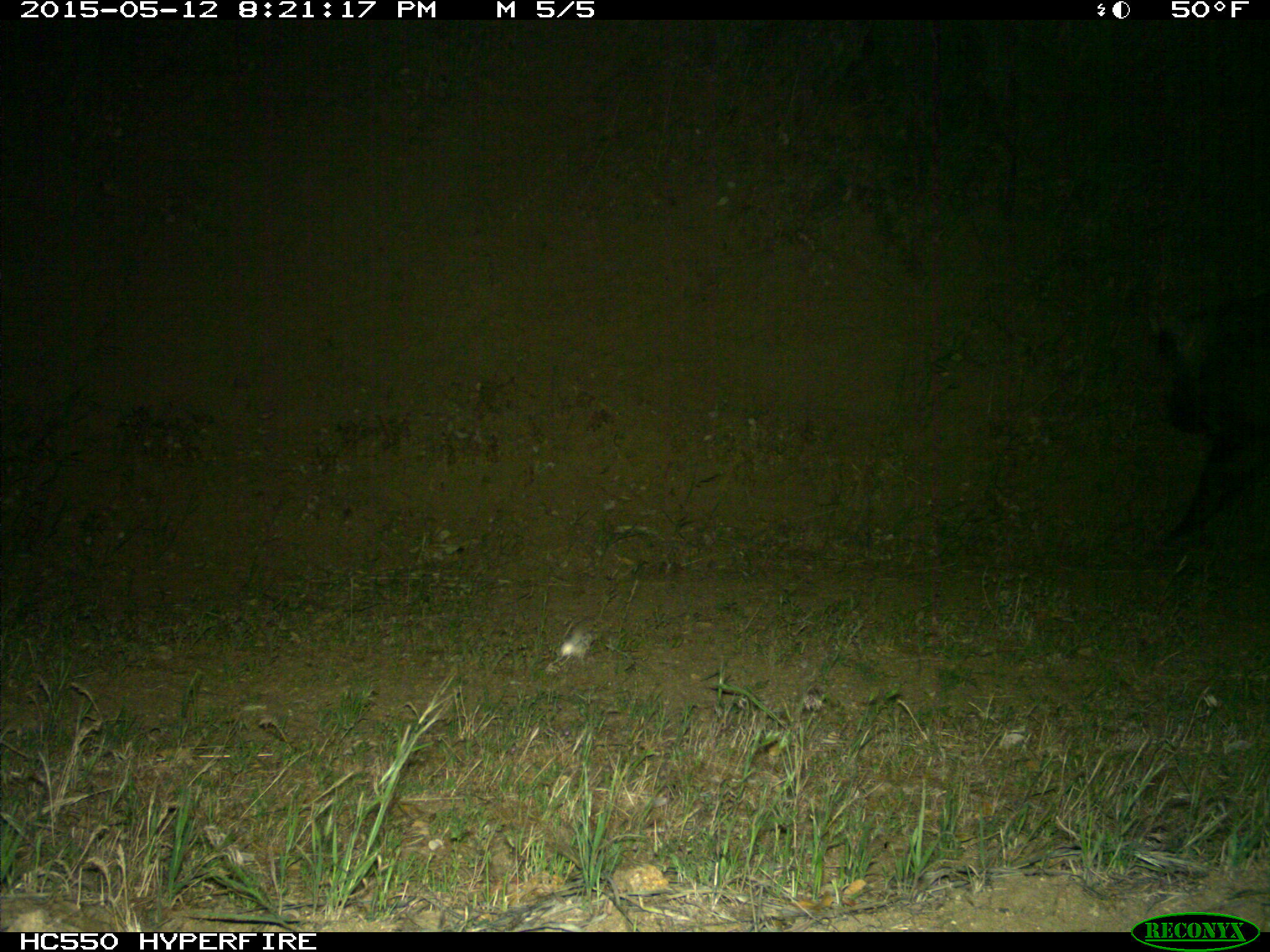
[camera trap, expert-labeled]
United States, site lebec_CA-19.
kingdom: Animalia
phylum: Chordata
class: Mammalia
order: Artiodactyla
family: Suidae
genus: Sus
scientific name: Sus scrofa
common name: wild boar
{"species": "Sus scrofa (wild boar)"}